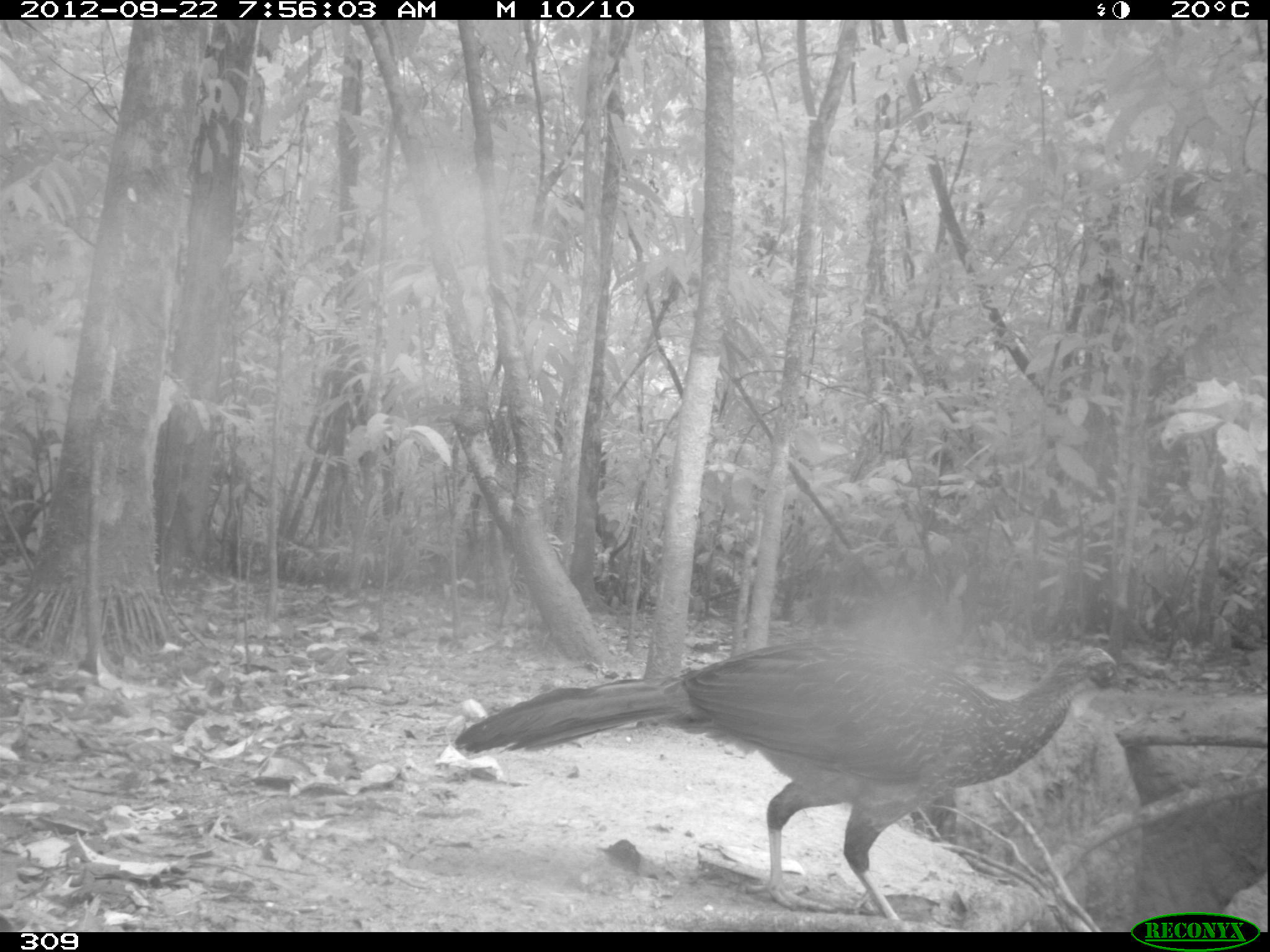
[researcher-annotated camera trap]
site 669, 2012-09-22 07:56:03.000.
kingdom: Animalia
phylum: Chordata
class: Aves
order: Galliformes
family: Cracidae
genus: Penelope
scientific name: Penelope jacquacu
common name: spix's guan